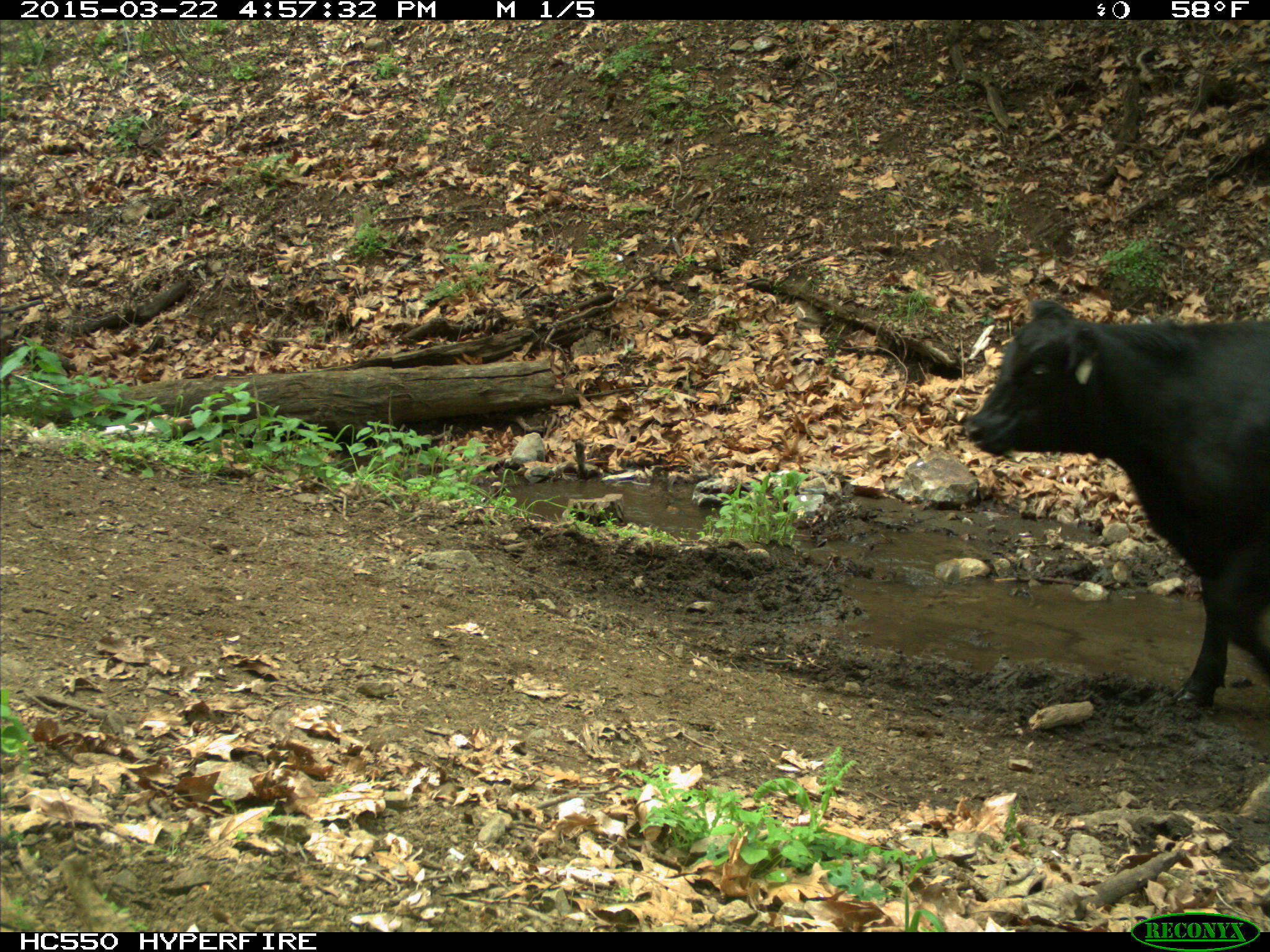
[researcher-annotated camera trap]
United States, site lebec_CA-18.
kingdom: Animalia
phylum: Chordata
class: Mammalia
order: Artiodactyla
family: Bovidae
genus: Bos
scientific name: Bos taurus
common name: domestic cow